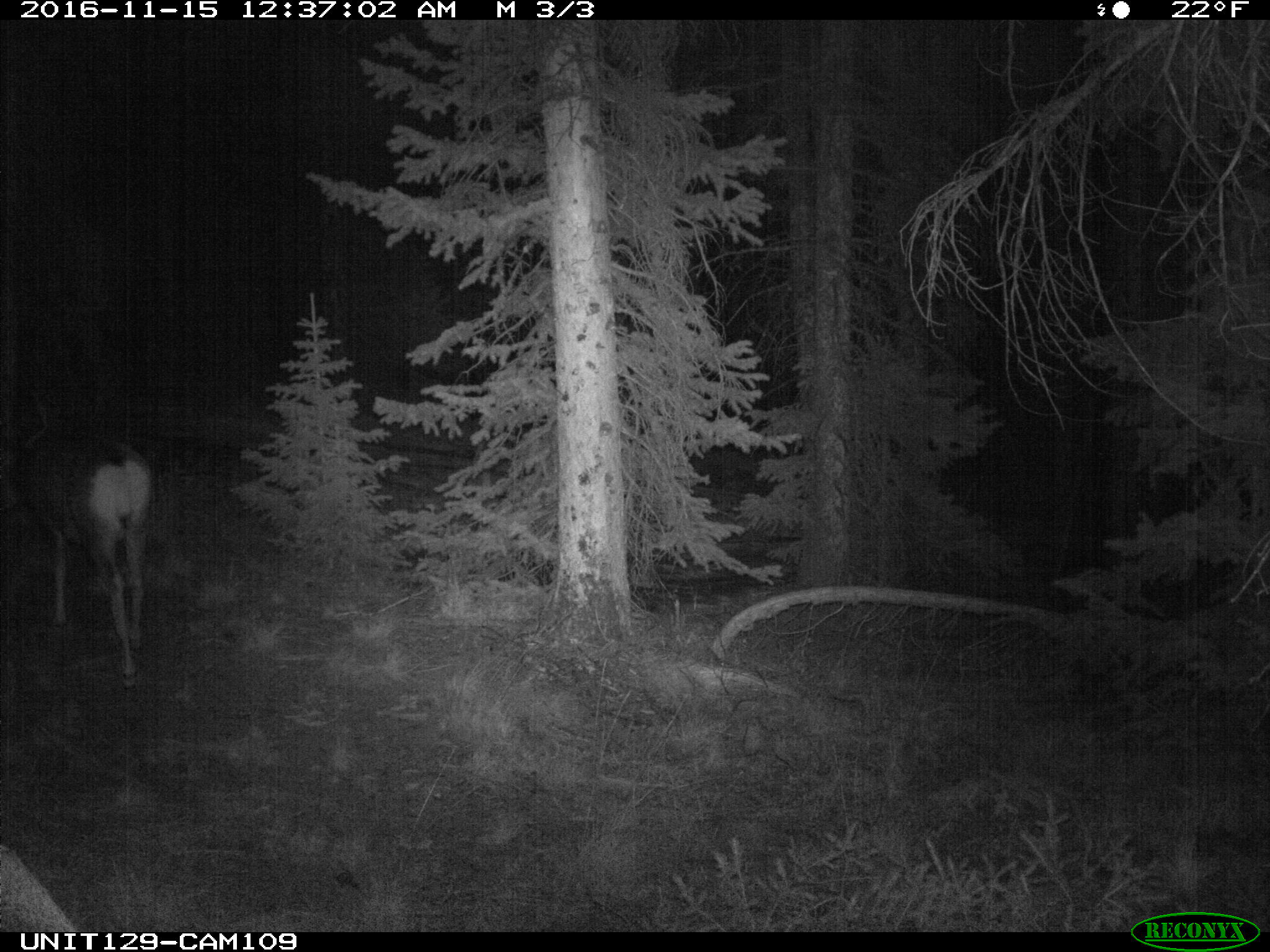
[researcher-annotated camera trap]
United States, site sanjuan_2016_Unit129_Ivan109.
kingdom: Animalia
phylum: Chordata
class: Mammalia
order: Artiodactyla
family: Cervidae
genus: Odocoileus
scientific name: Odocoileus hemionus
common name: mule deer